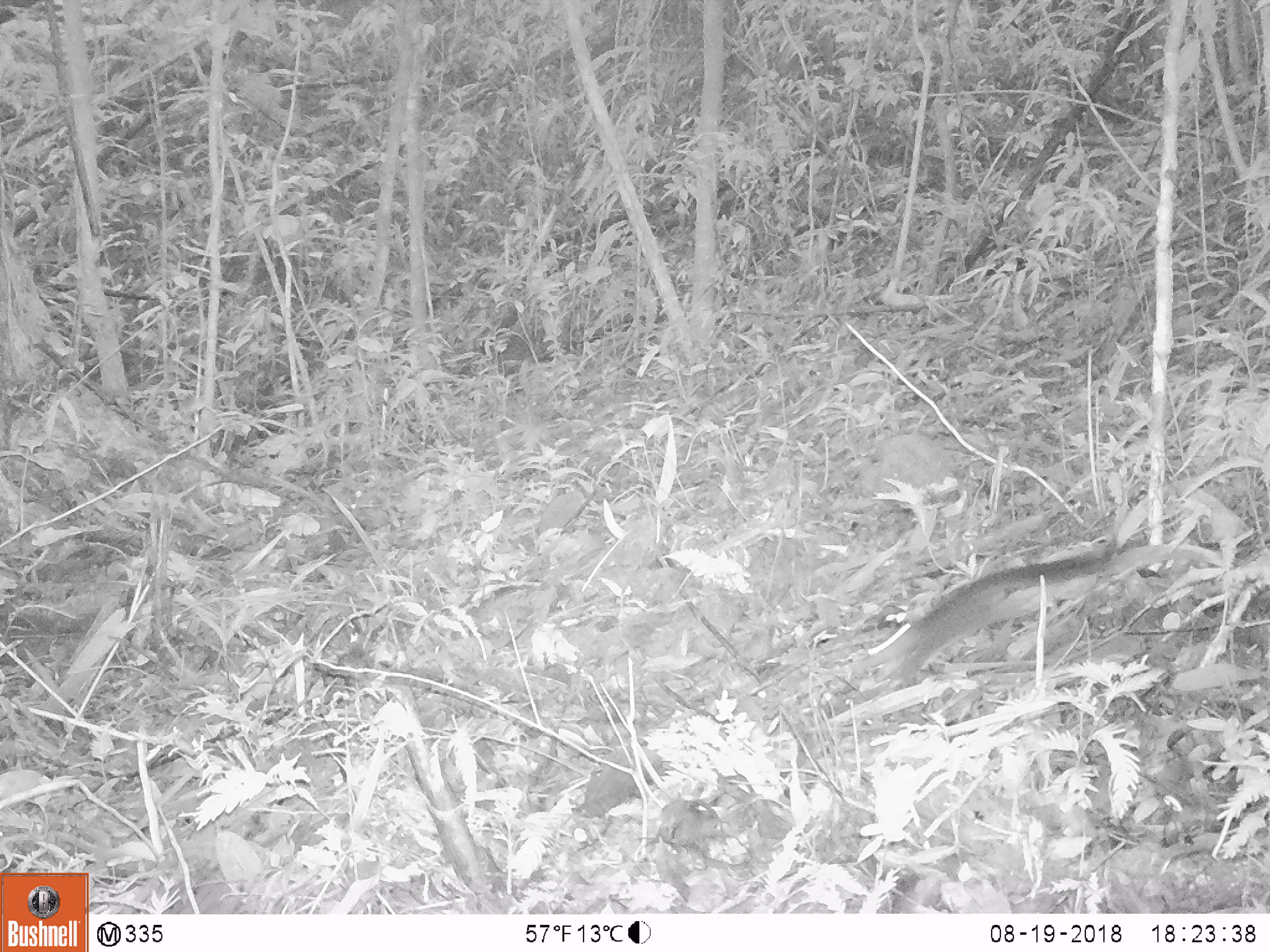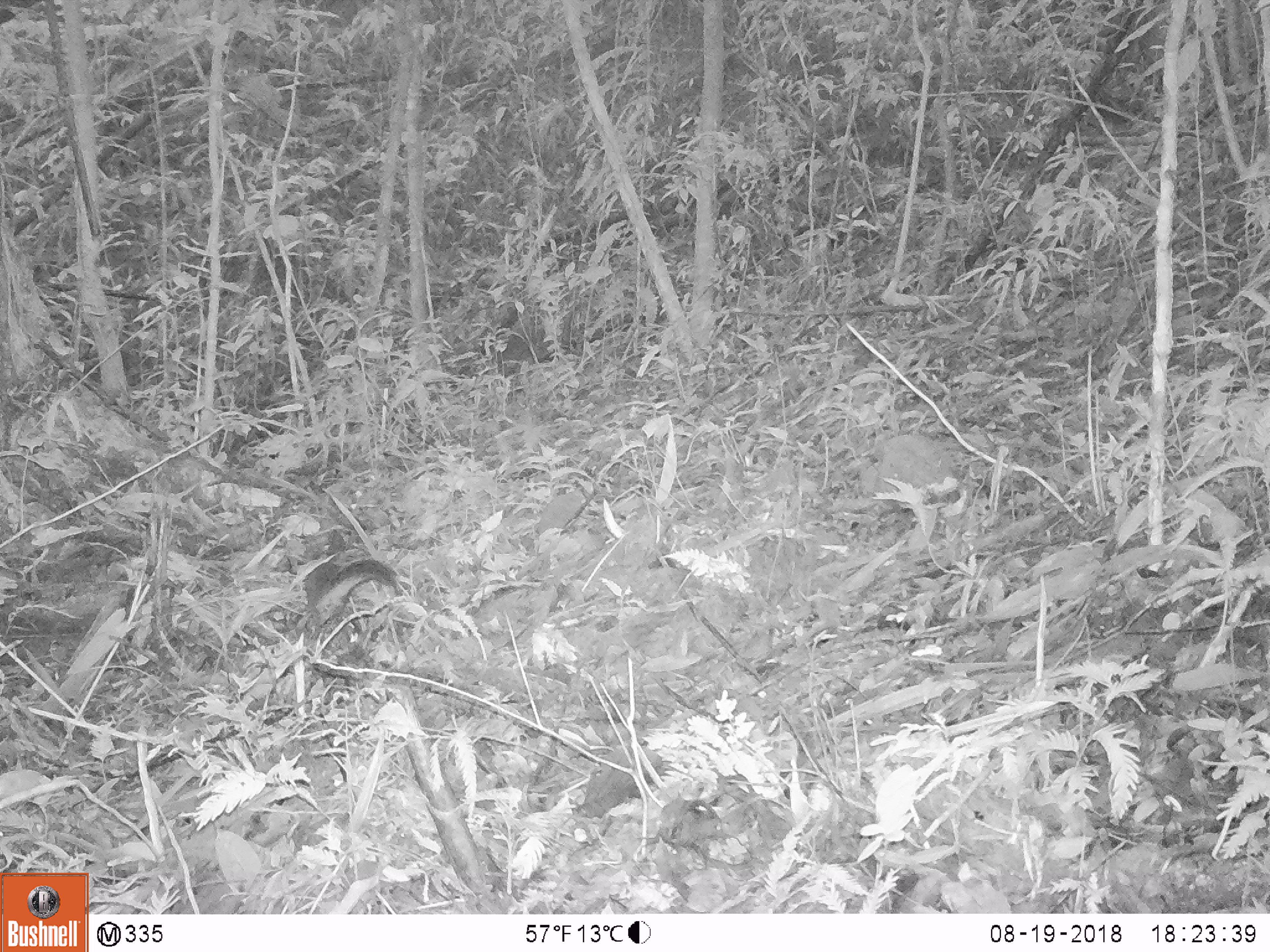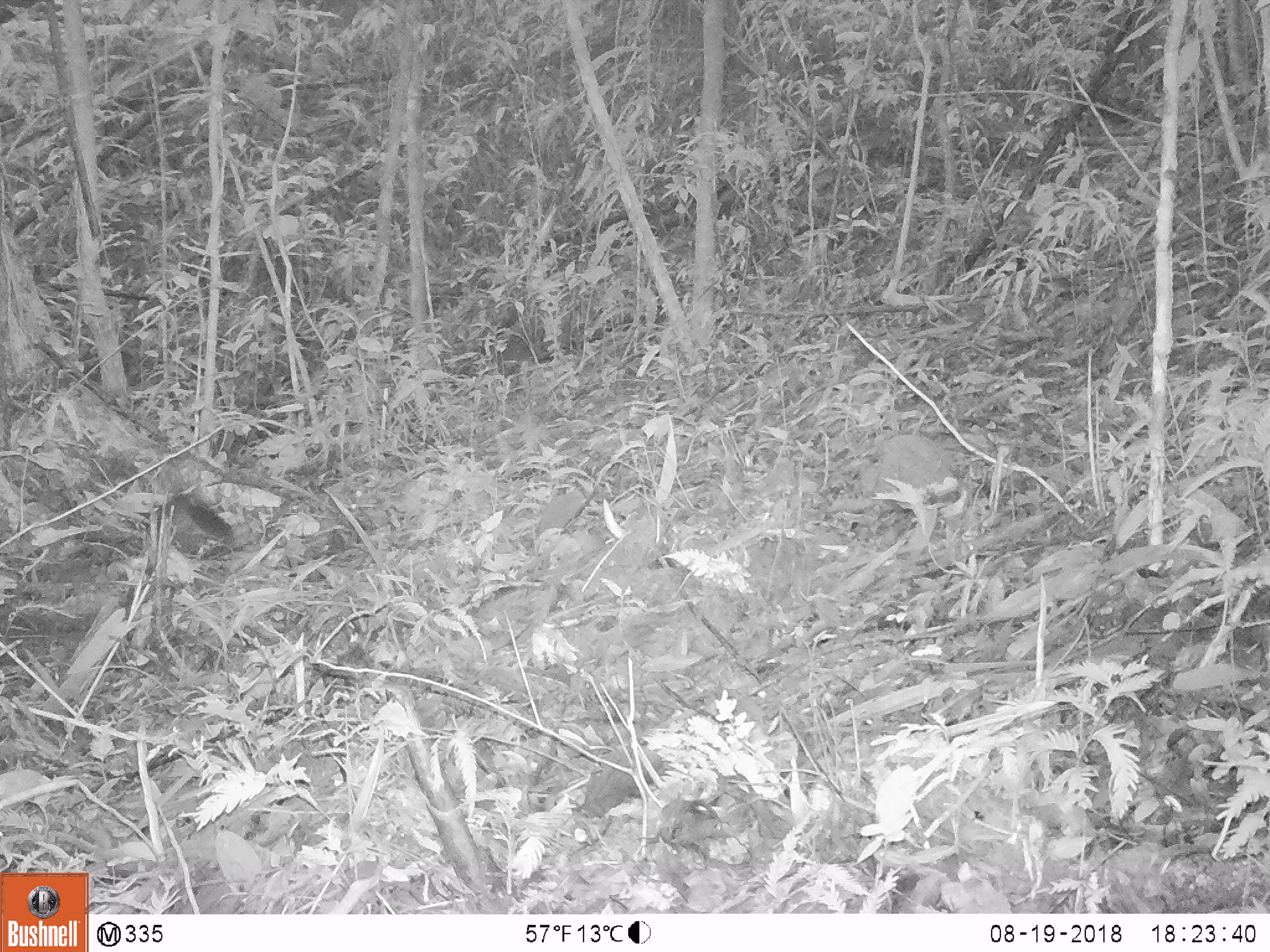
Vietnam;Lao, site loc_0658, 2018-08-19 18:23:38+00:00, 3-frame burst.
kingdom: Animalia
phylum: Chordata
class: Mammalia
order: Rodentia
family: Sciuridae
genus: Dremomys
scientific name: Dremomys rufigenis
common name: red-cheeked squirrel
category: red cheeked squirrel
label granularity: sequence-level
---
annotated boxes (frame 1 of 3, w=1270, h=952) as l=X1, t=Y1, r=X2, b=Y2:
red cheeked squirrel: l=855, t=535, r=1210, b=686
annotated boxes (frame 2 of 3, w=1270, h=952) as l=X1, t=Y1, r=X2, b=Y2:
red cheeked squirrel: l=304, t=558, r=399, b=627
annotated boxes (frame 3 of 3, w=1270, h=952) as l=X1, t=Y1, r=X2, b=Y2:
red cheeked squirrel: l=164, t=490, r=235, b=546